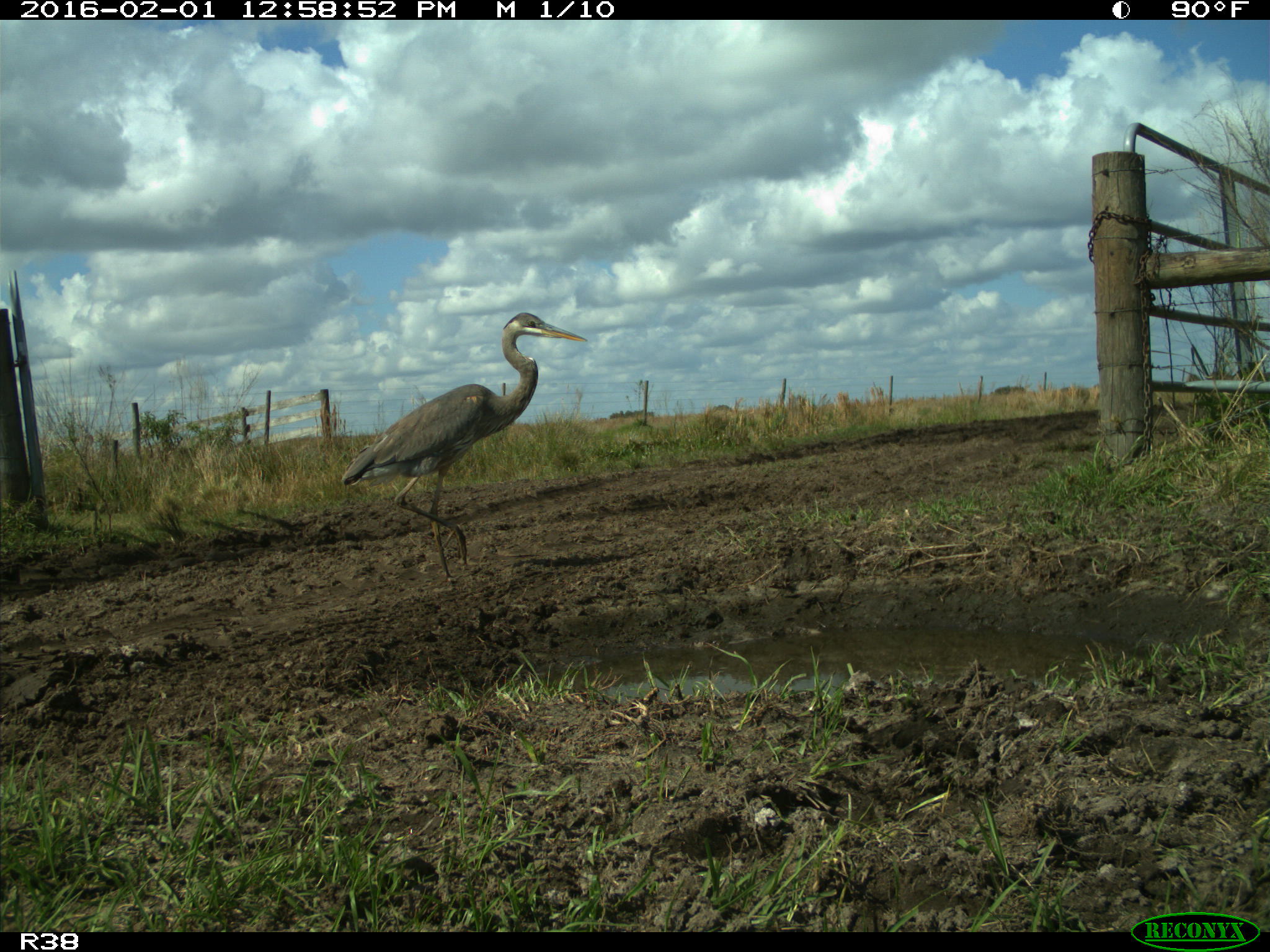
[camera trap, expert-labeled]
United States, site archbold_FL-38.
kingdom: Animalia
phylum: Chordata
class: Aves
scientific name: Aves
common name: birds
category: unidentified bird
Unidentified bird (birds) (Aves).